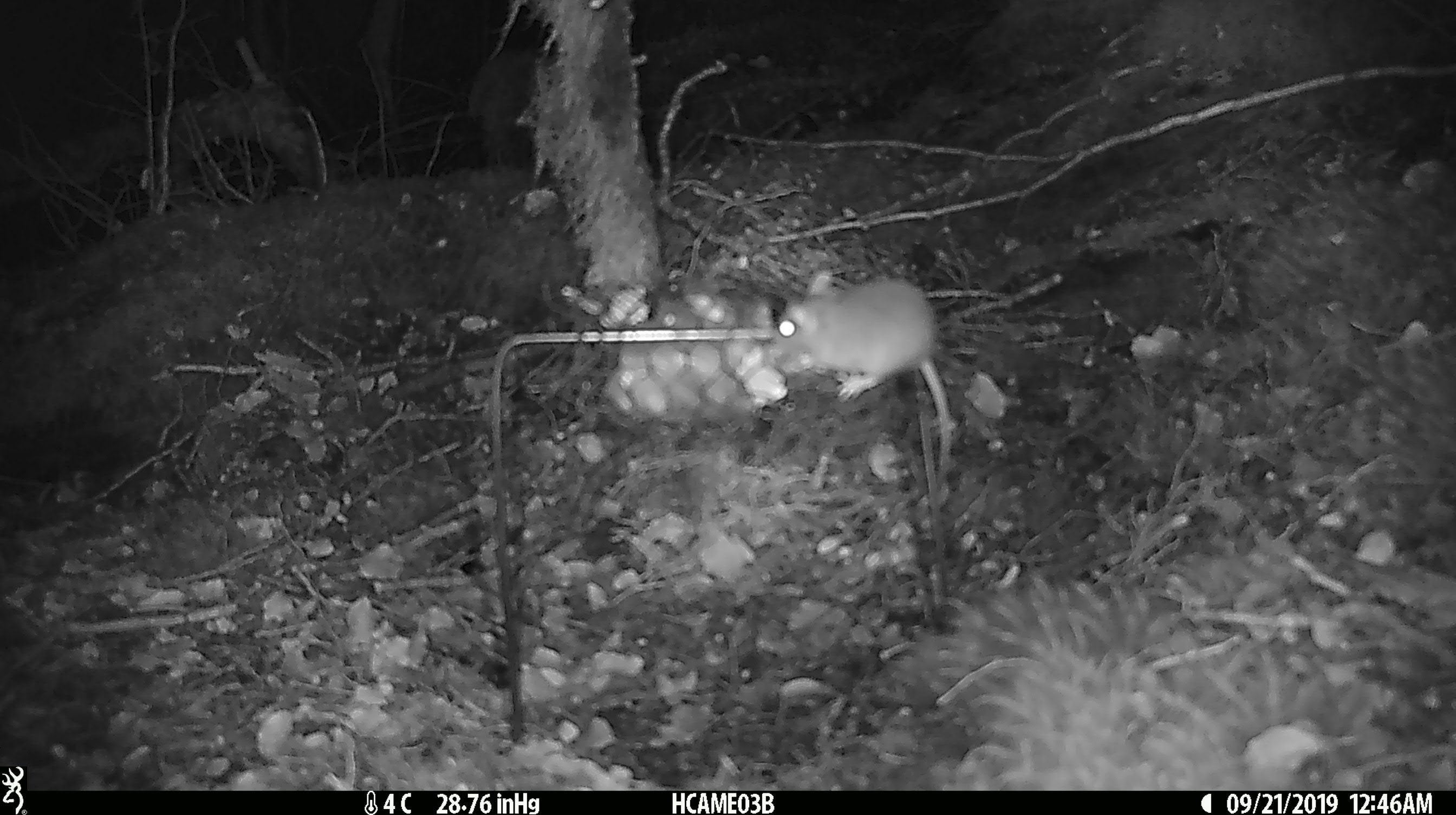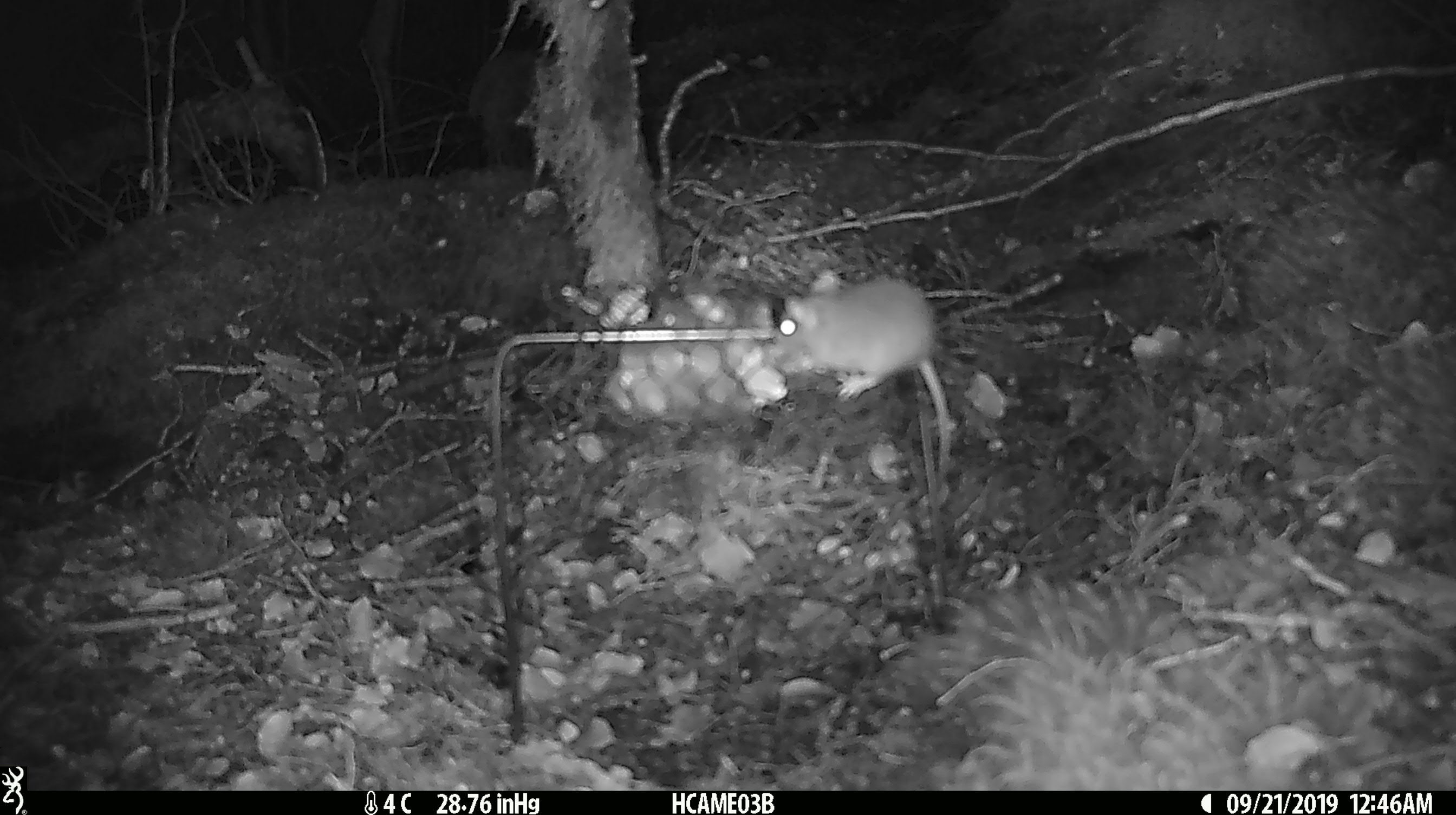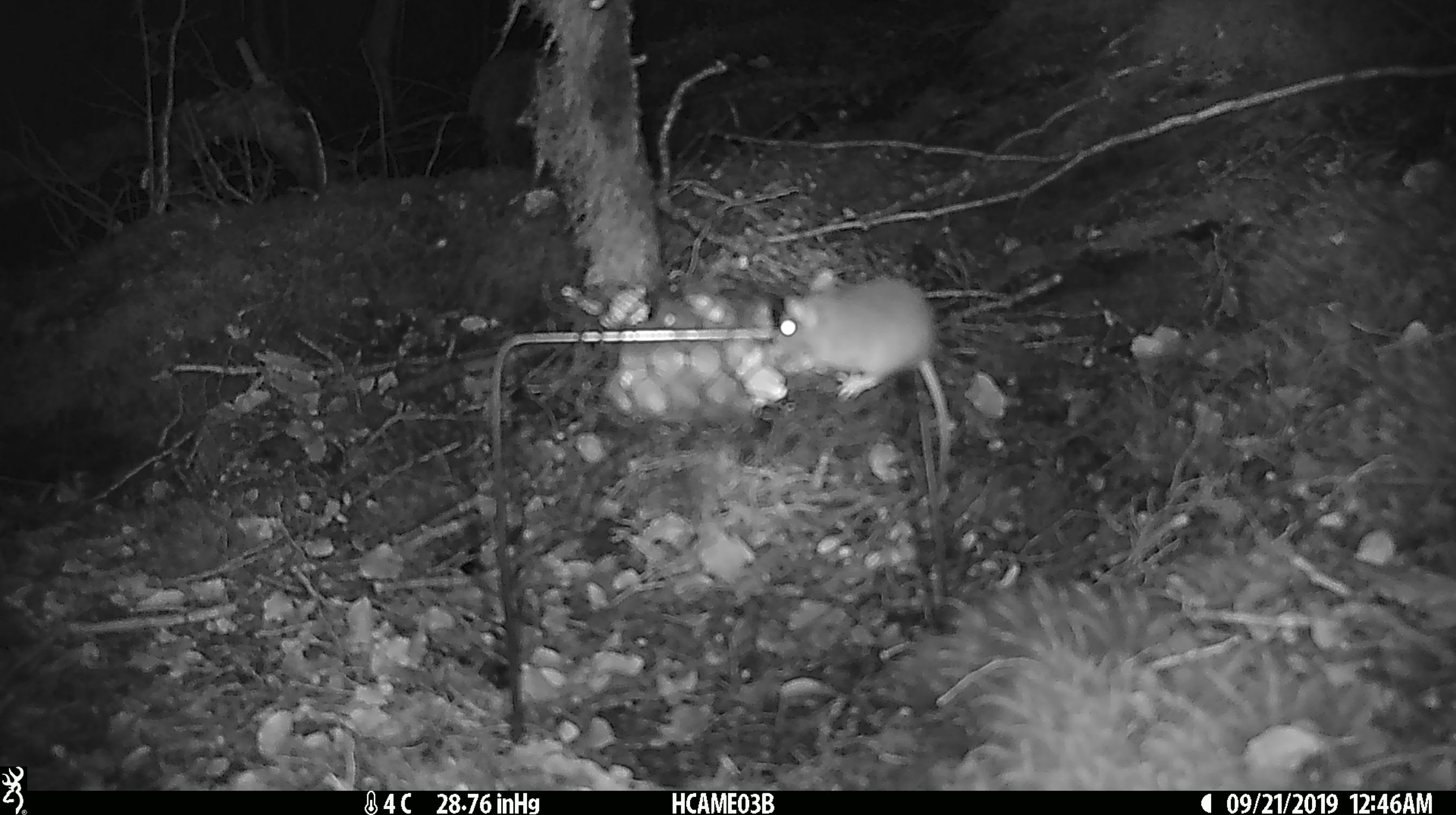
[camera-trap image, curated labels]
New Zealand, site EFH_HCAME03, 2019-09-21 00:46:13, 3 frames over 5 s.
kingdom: Animalia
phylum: Chordata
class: Mammalia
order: Rodentia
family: Muridae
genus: Mus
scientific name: Mus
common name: mouse